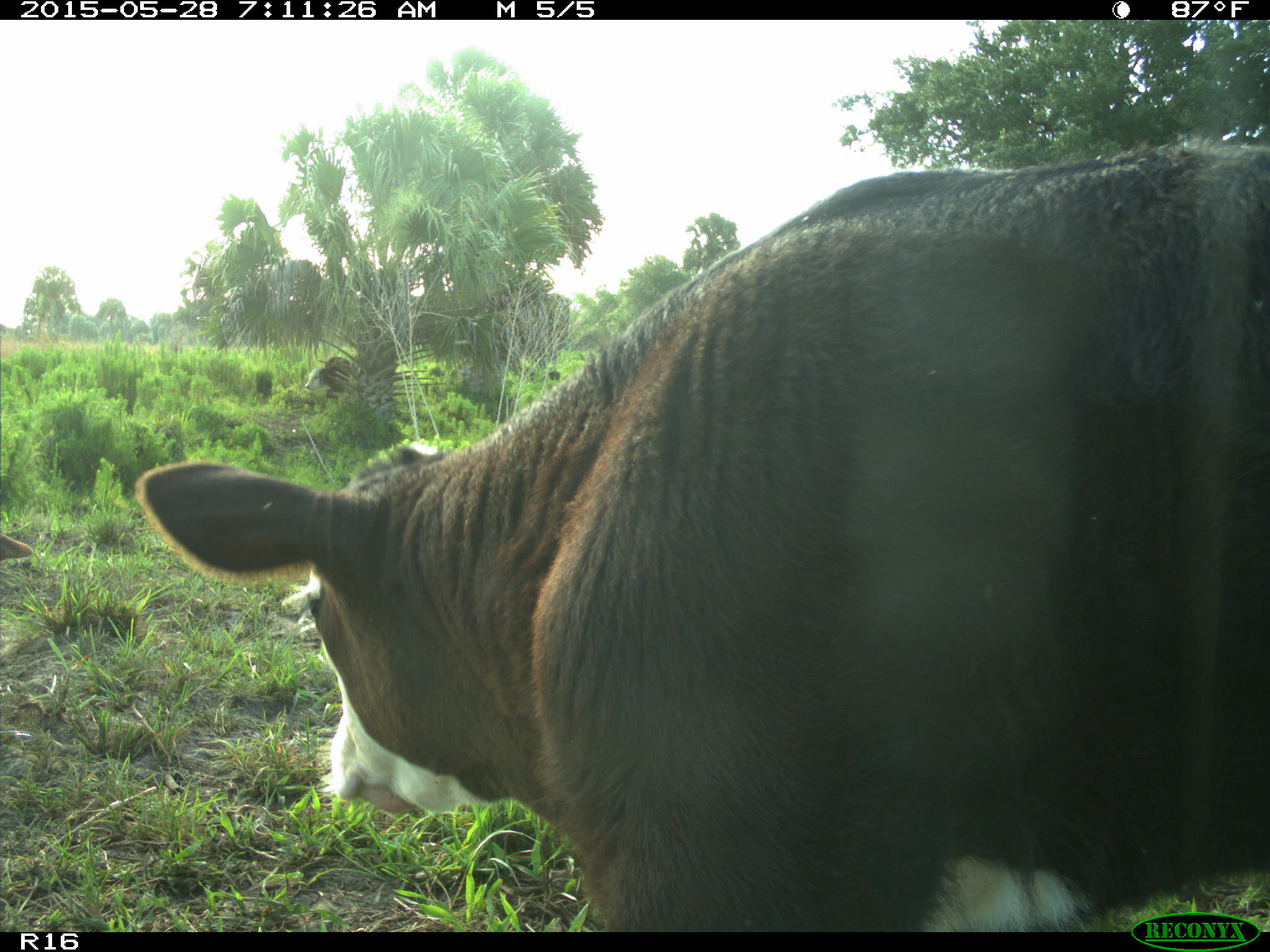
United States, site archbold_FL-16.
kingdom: Animalia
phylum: Chordata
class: Mammalia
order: Artiodactyla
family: Bovidae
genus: Bos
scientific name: Bos taurus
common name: domestic cow